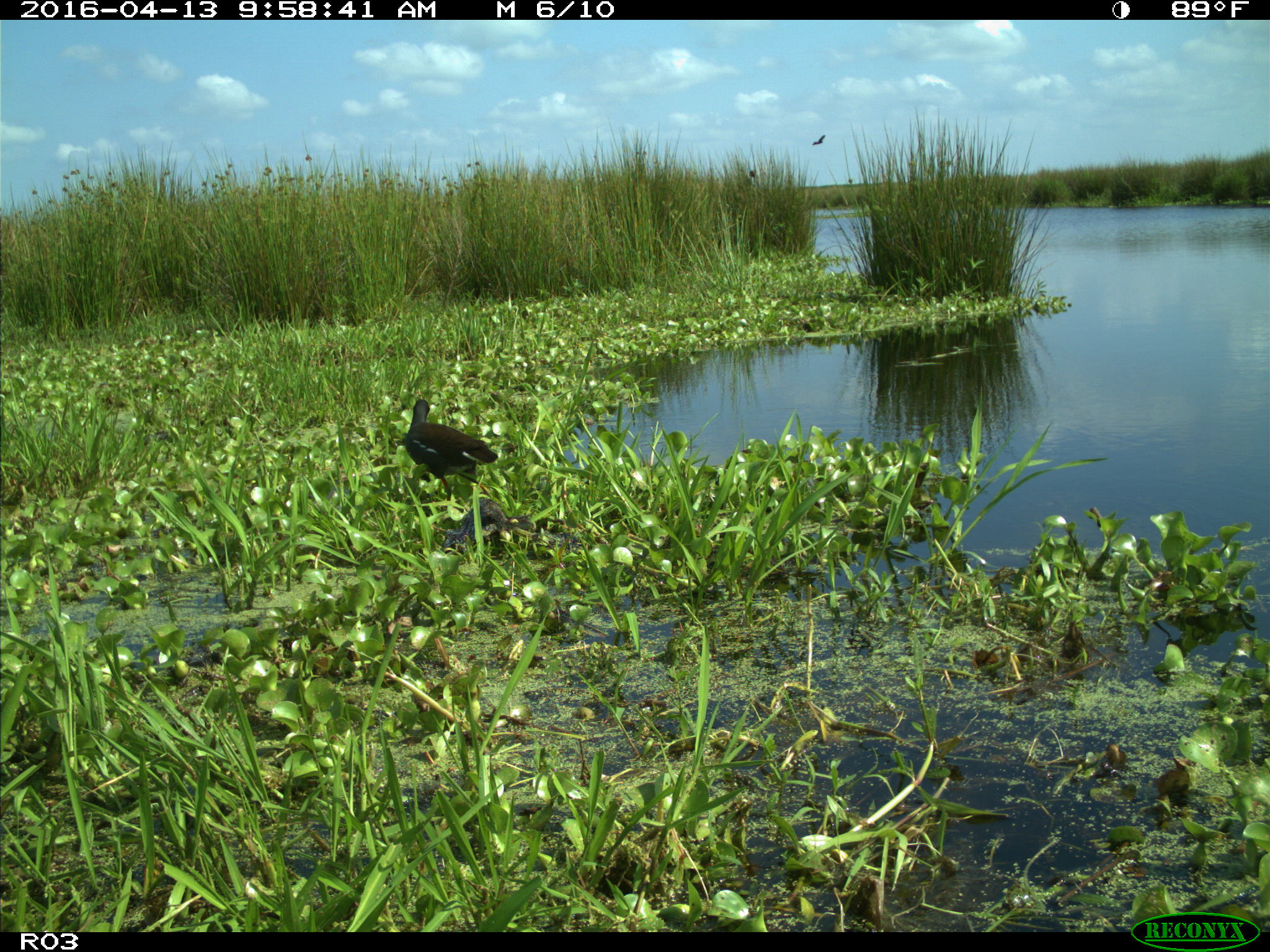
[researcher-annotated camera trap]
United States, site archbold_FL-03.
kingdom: Animalia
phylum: Chordata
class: Aves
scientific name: Aves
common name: birds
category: unidentified bird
Unidentified bird (birds) (Aves).